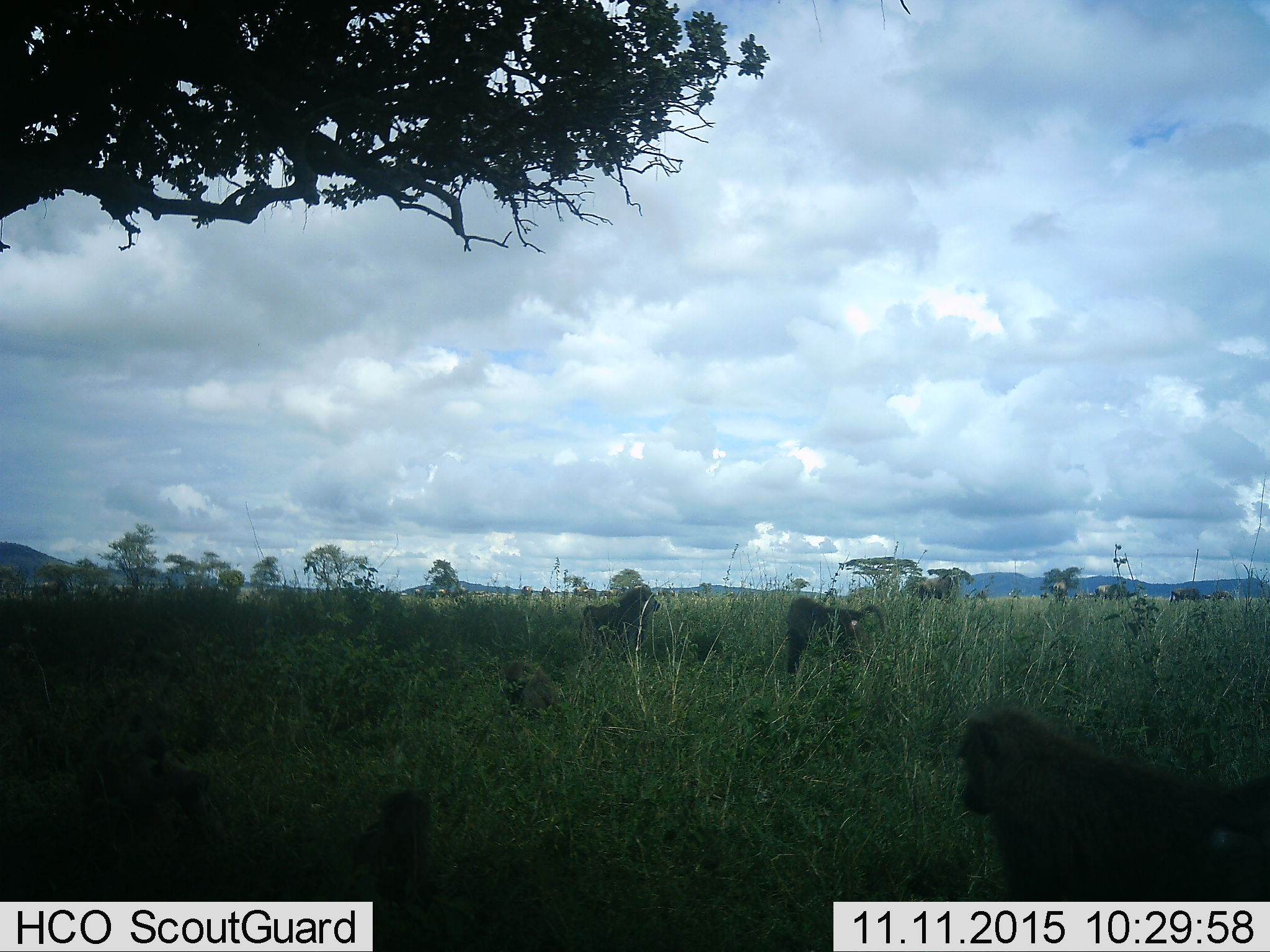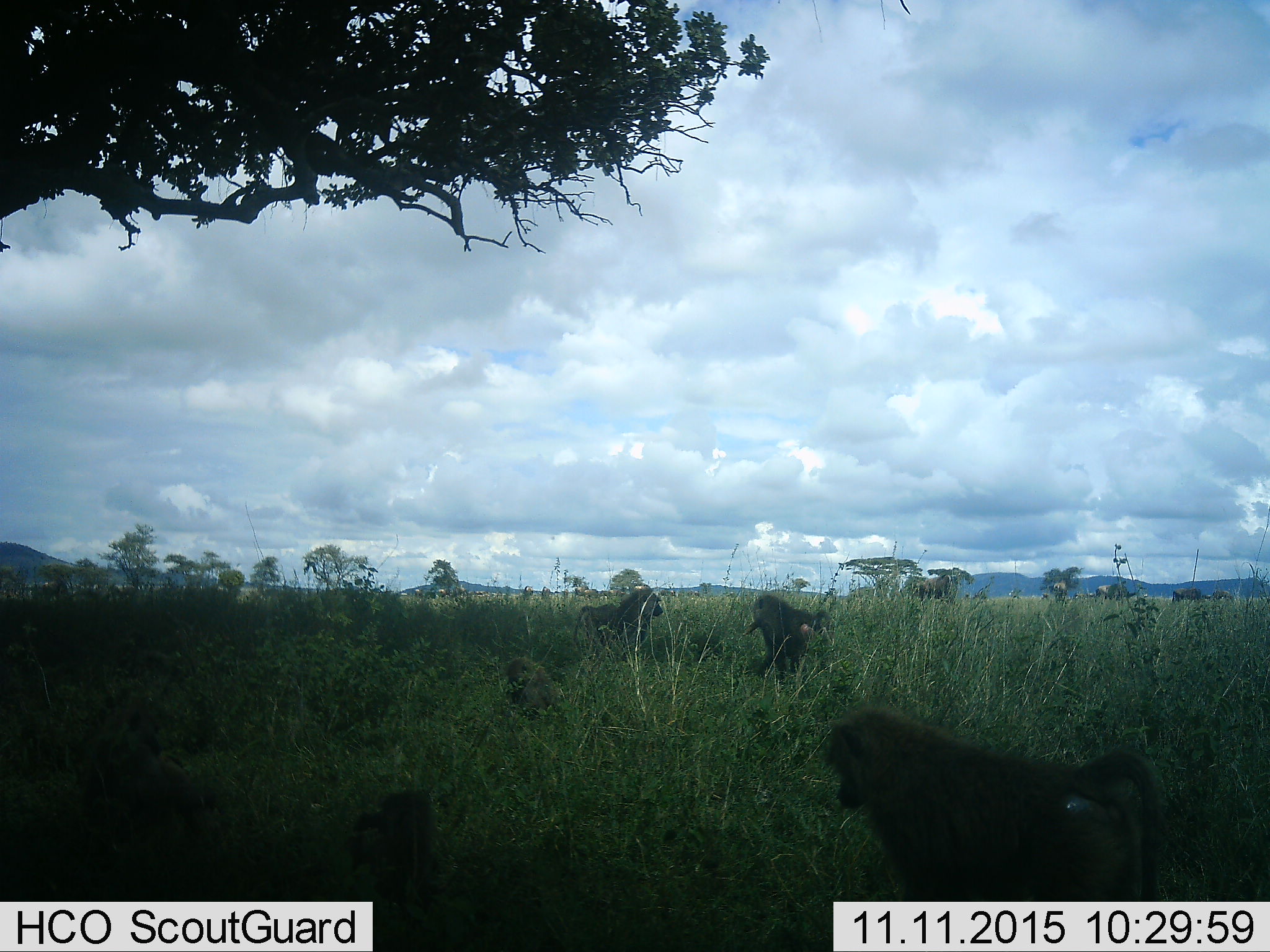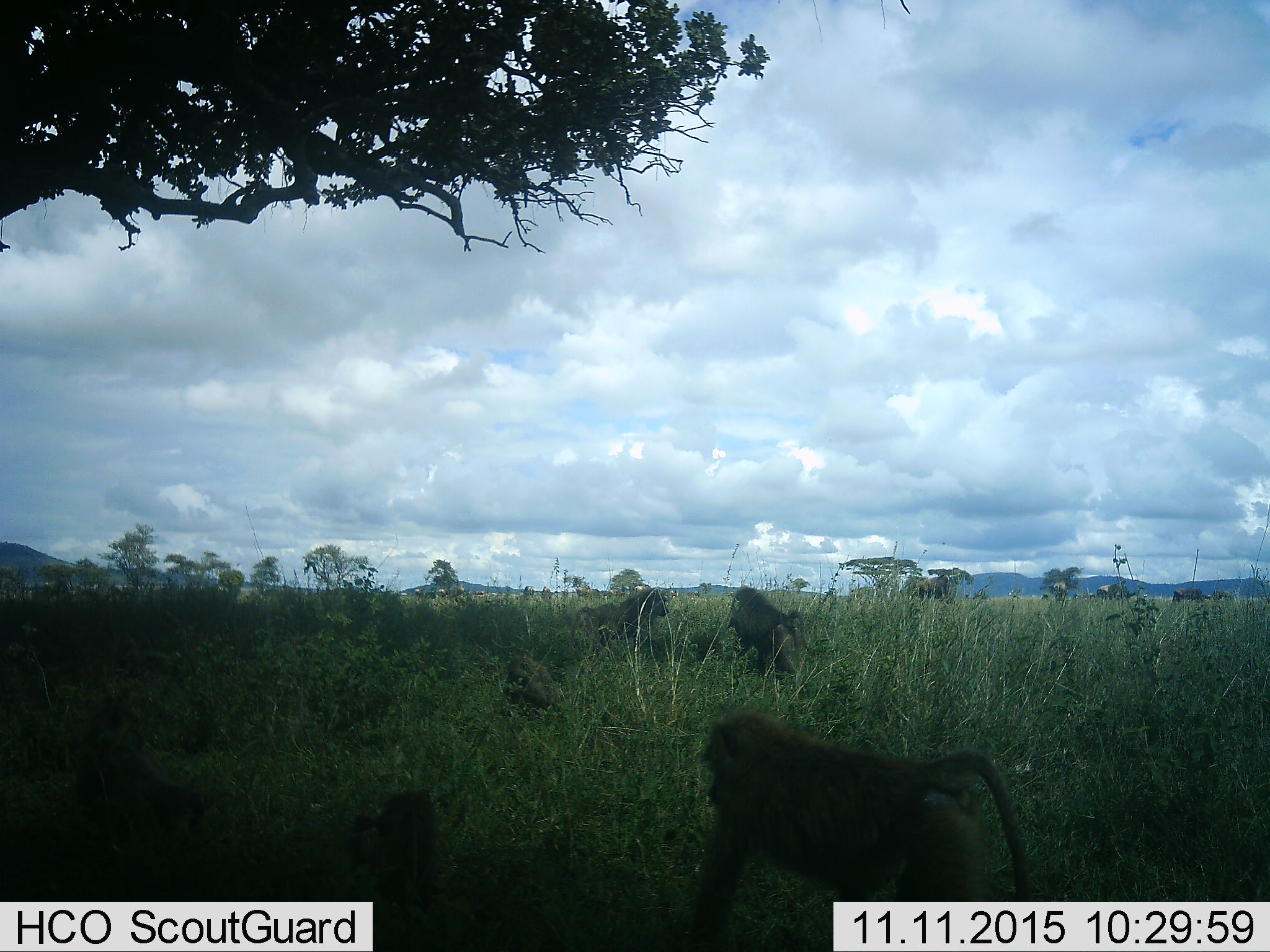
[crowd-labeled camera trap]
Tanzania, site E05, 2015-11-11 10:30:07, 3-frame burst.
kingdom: Animalia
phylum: Chordata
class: Mammalia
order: Primates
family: Cercopithecidae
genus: Papio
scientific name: Papio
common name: baboon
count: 6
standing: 41%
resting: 35%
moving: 94%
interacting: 6%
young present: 53%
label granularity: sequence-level